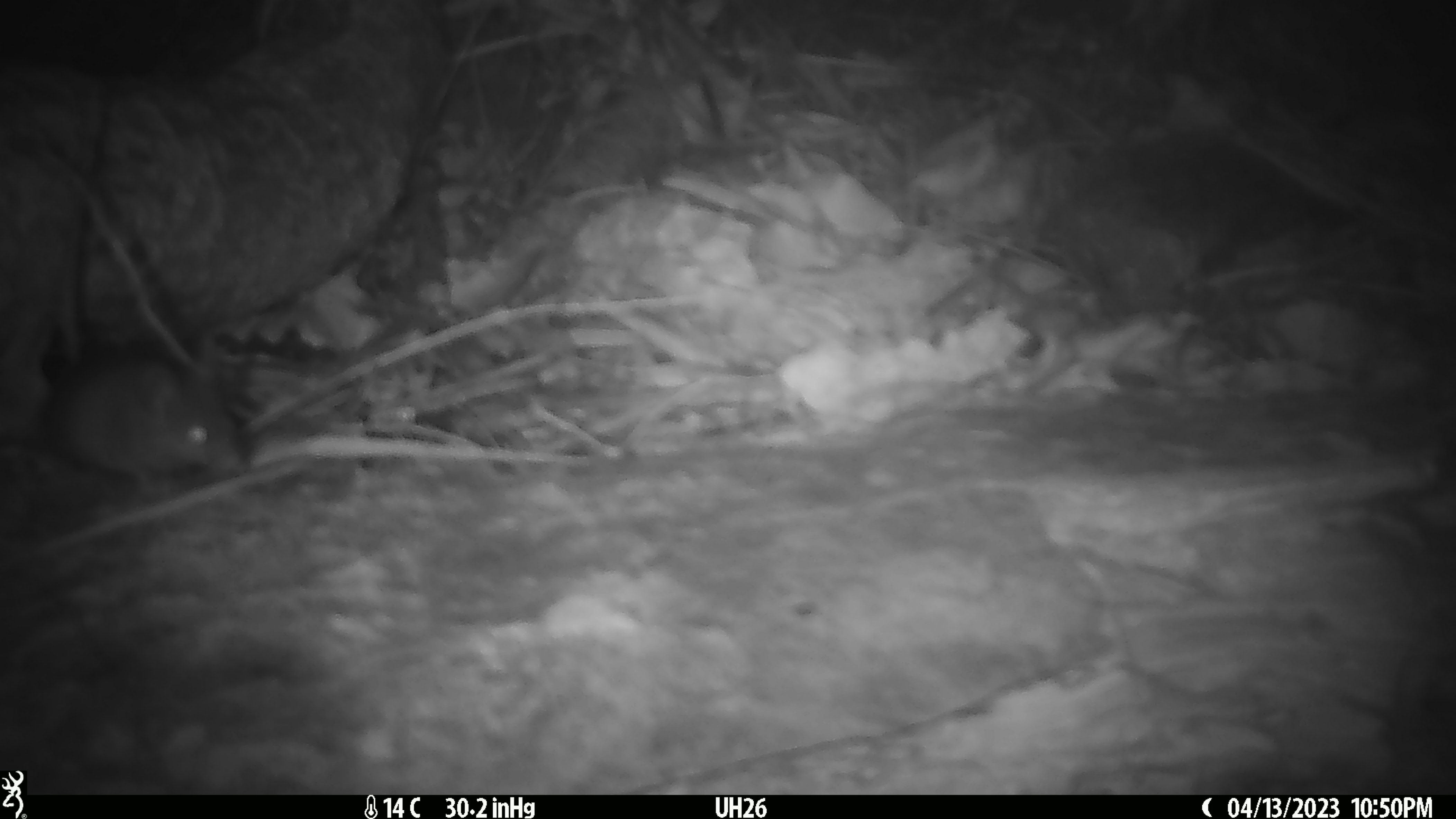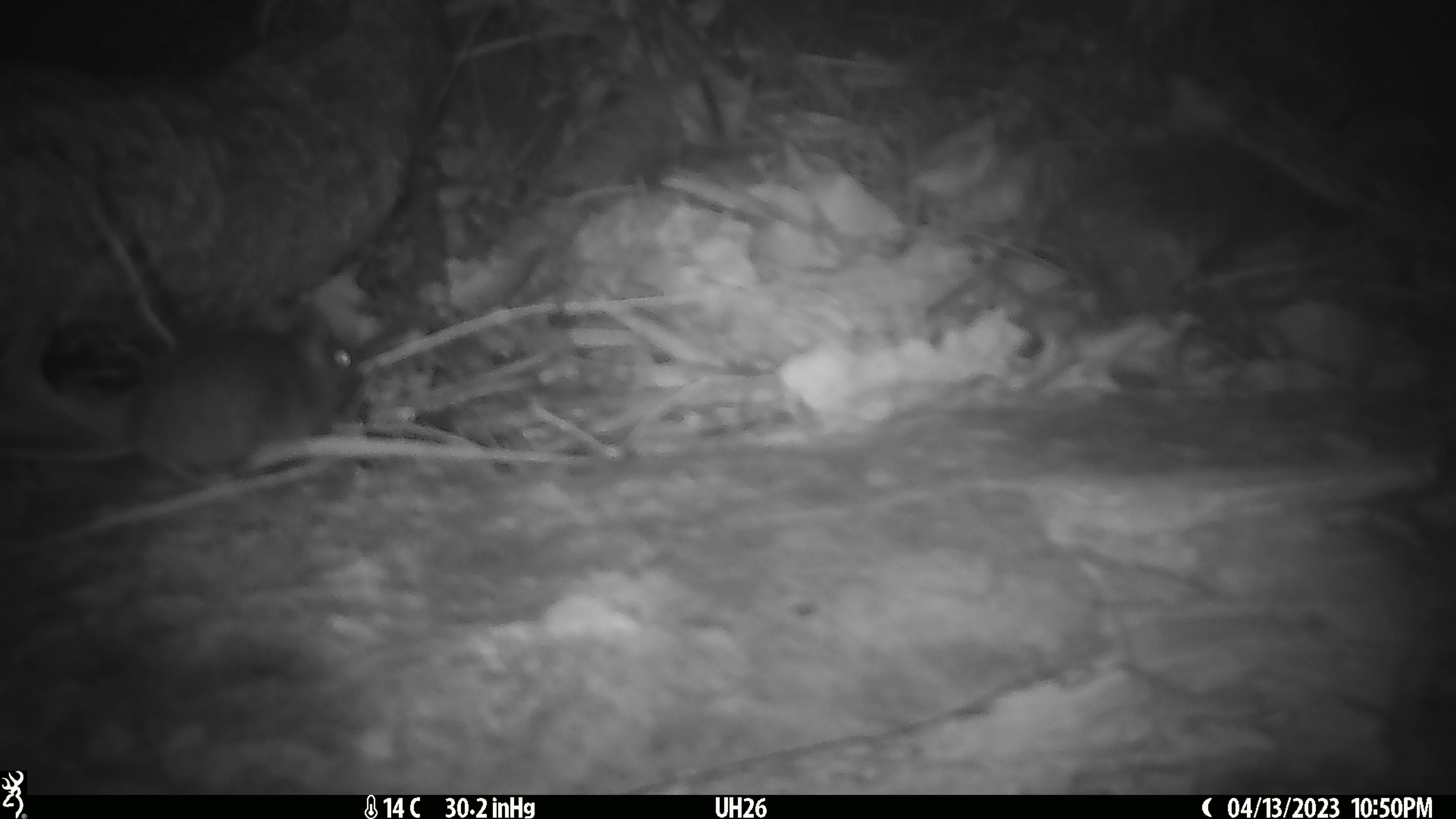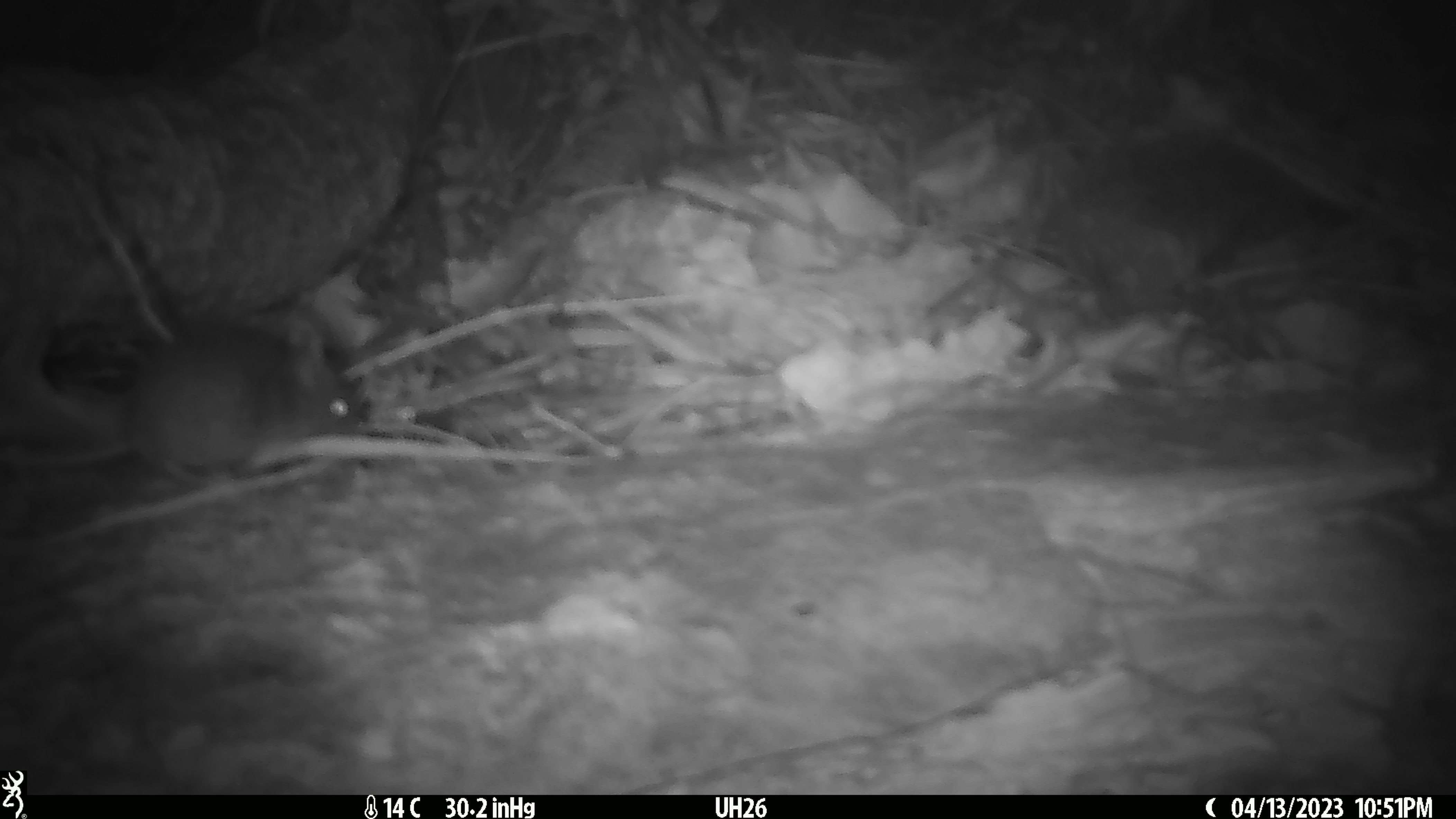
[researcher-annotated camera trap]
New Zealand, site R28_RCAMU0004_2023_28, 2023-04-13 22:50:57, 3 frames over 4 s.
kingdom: Animalia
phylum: Chordata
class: Mammalia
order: Rodentia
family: Muridae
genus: Mus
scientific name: Mus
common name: mouse